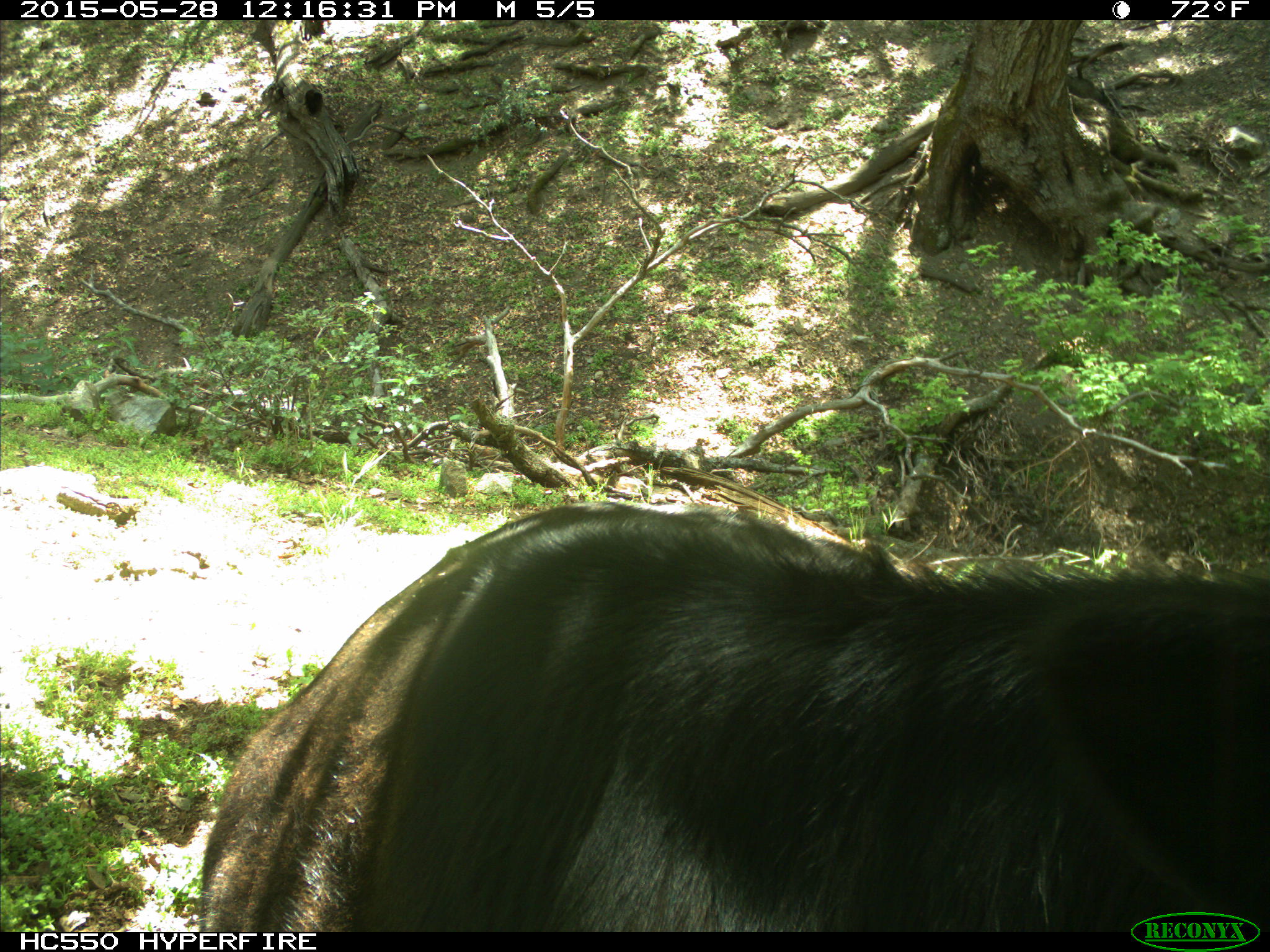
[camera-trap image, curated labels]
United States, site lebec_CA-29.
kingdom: Animalia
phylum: Chordata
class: Mammalia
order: Artiodactyla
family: Bovidae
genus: Bos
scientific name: Bos taurus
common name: domestic cow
Bos taurus (domestic cow).